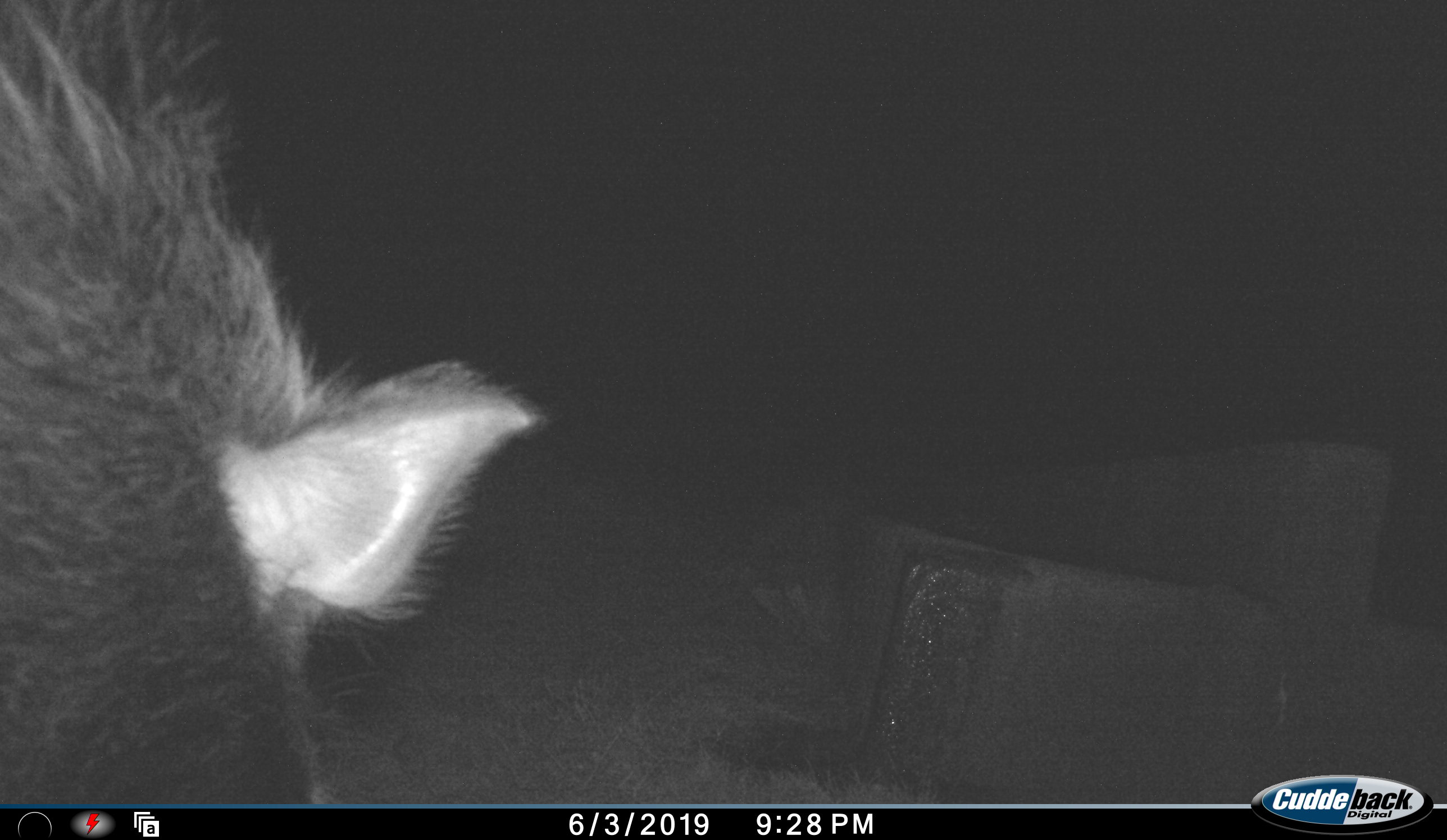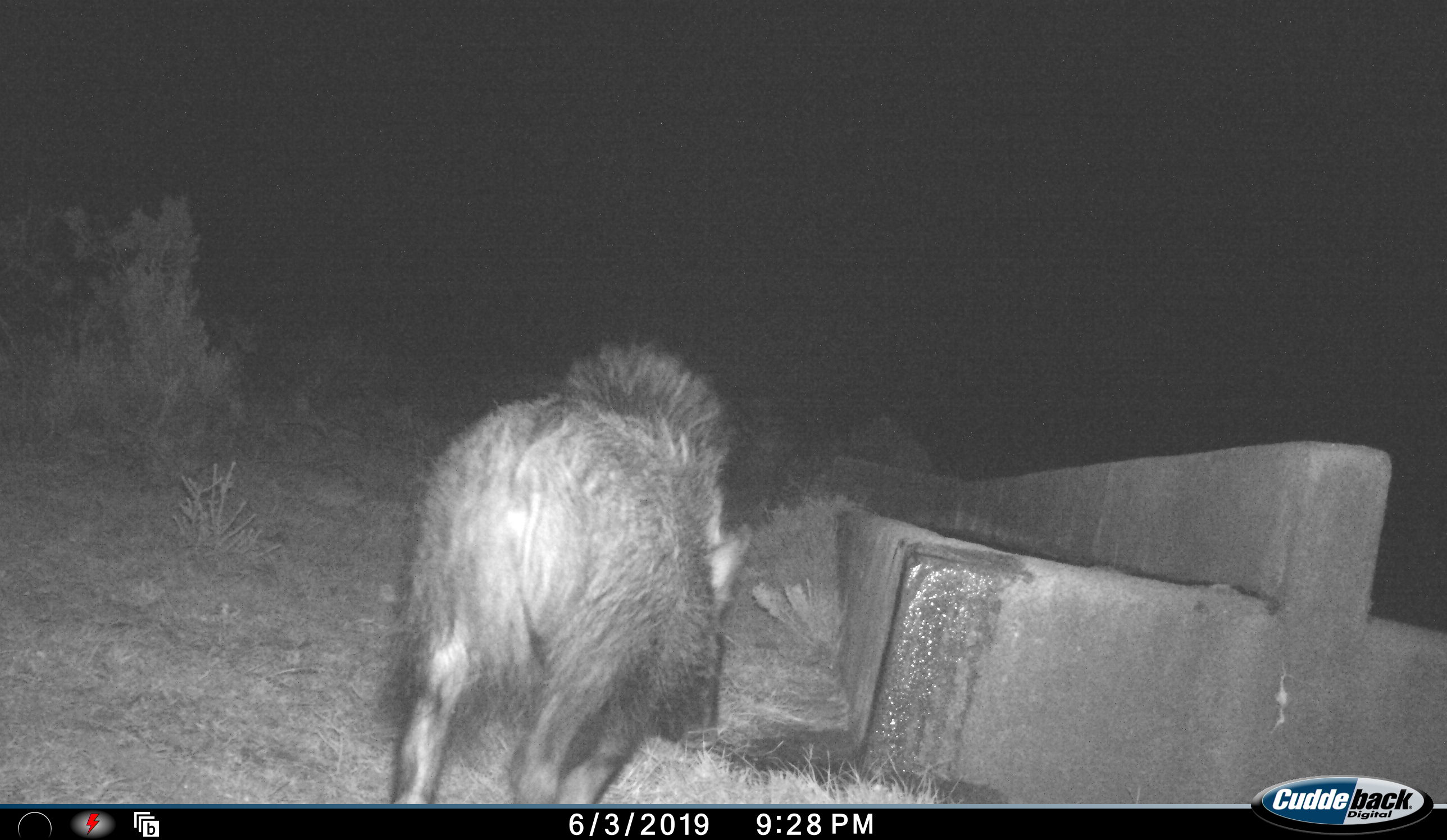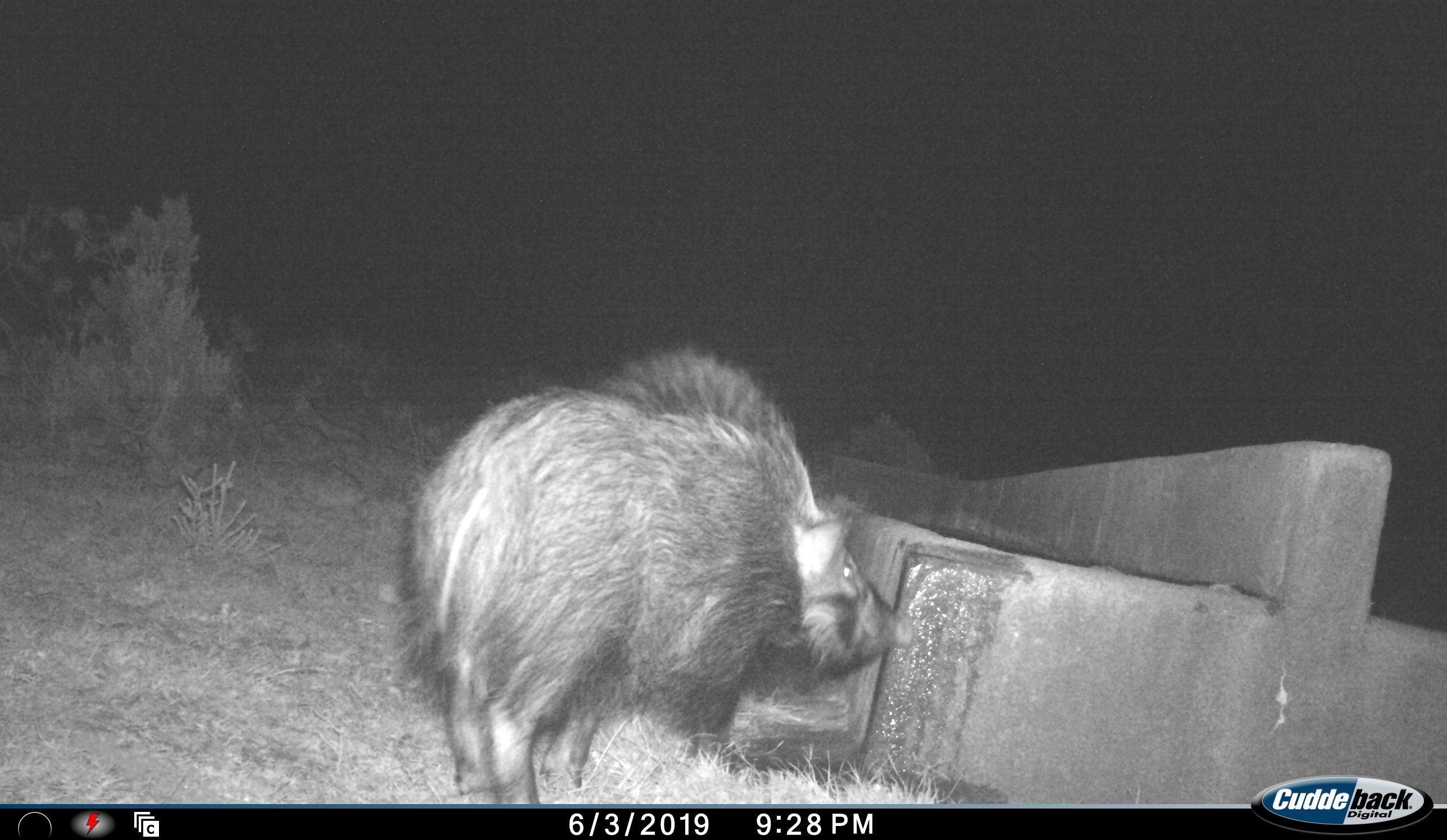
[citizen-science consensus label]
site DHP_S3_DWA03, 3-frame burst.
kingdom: Animalia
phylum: Chordata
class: Mammalia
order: Artiodactyla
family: Suidae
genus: Potamochoerus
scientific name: Potamochoerus larvatus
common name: bushpig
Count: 1.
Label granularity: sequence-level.